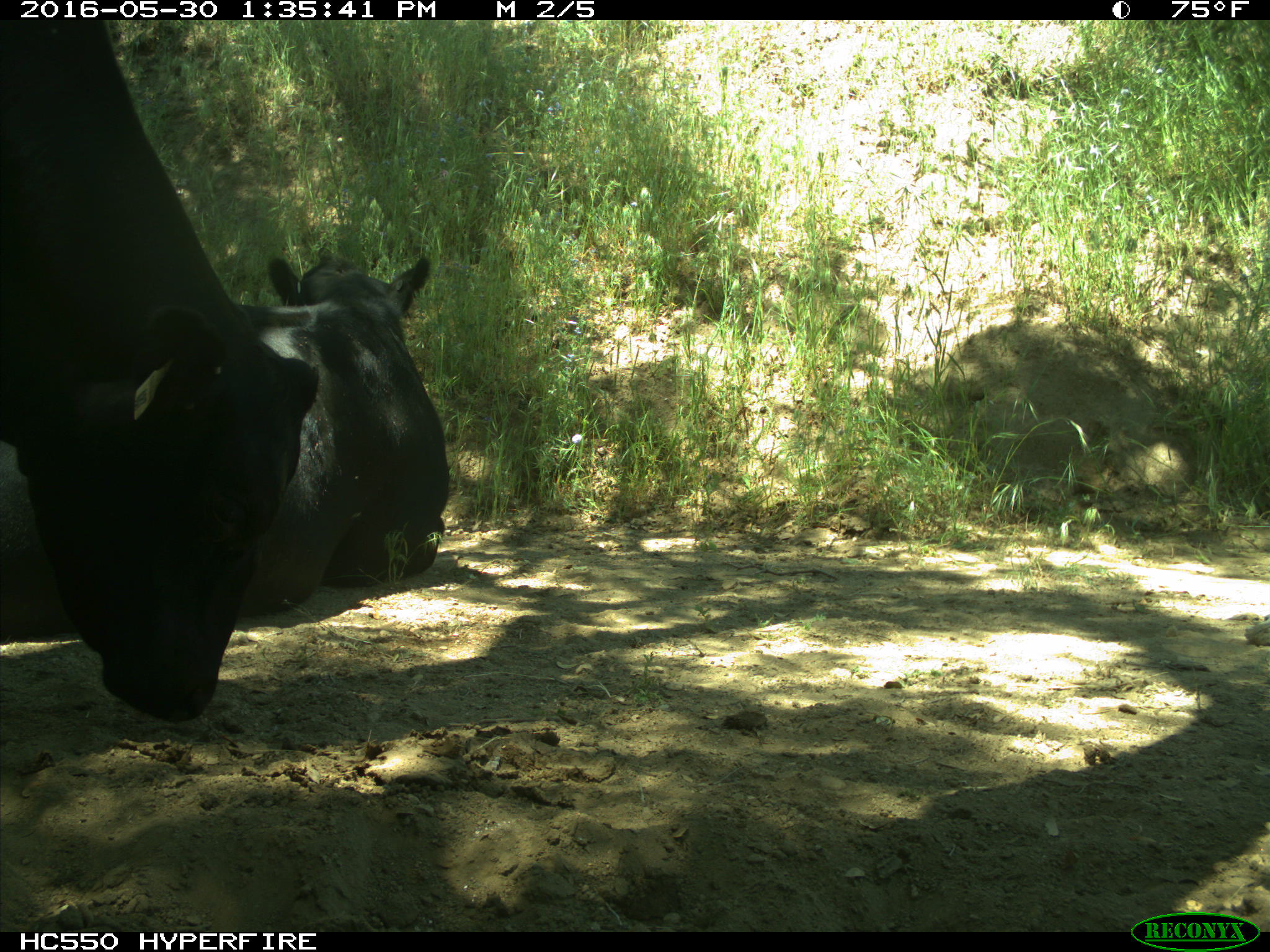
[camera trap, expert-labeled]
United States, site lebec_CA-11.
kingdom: Animalia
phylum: Chordata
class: Mammalia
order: Artiodactyla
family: Bovidae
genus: Bos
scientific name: Bos taurus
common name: domestic cow